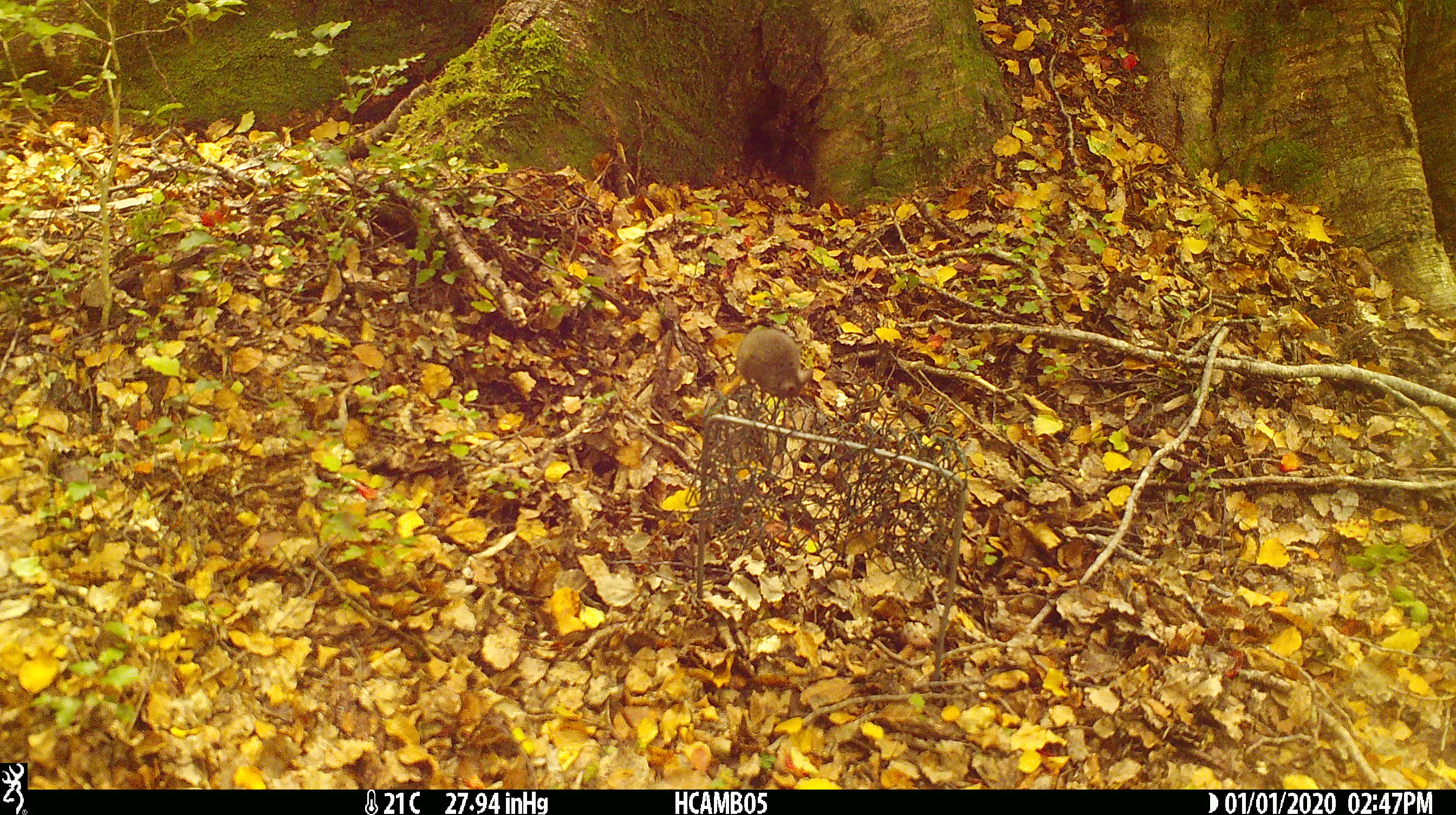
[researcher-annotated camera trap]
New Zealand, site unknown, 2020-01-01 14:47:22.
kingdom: Animalia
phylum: Chordata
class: Mammalia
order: Rodentia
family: Muridae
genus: Mus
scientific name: Mus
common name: mouse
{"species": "mouse (Mus)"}